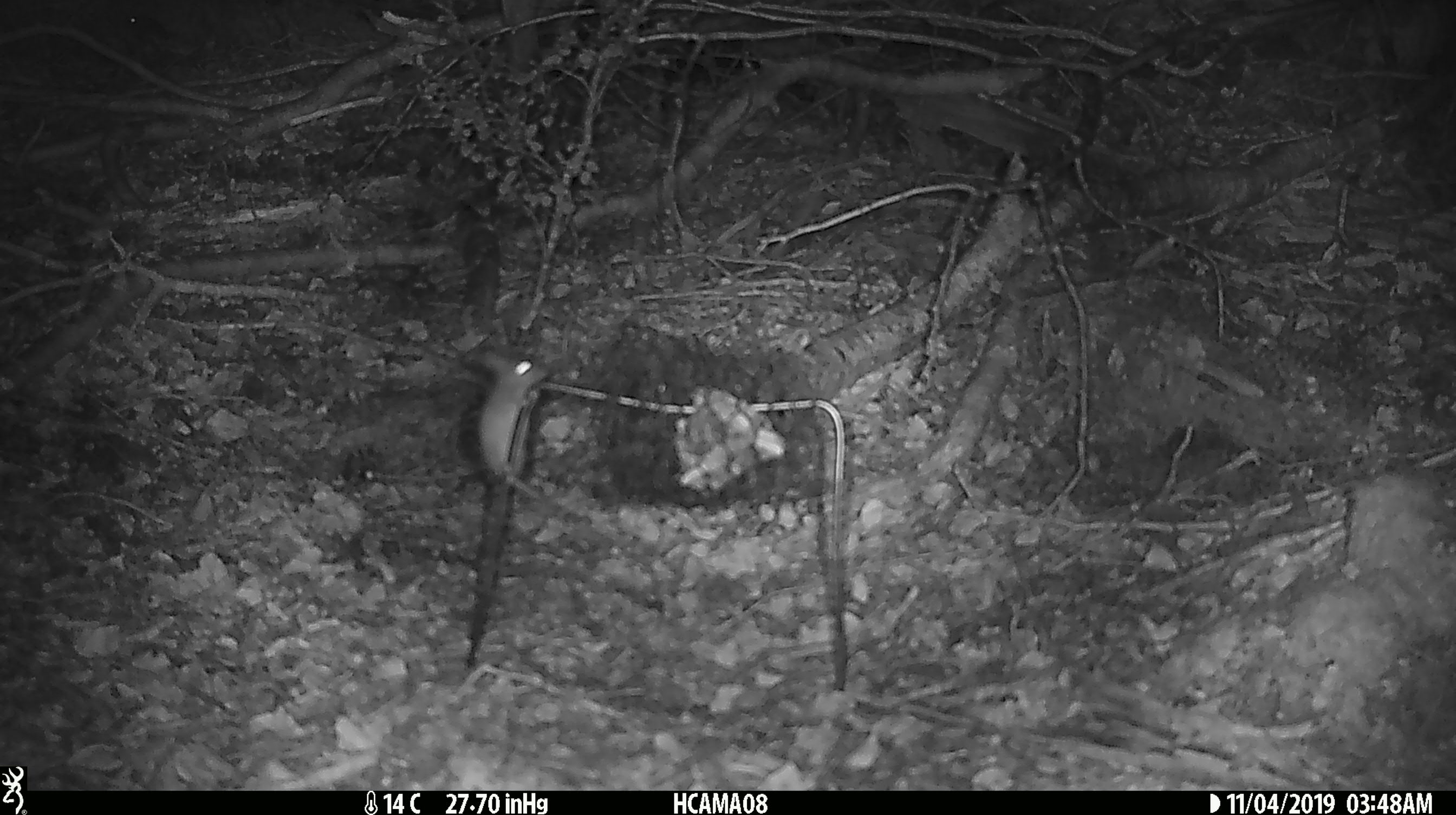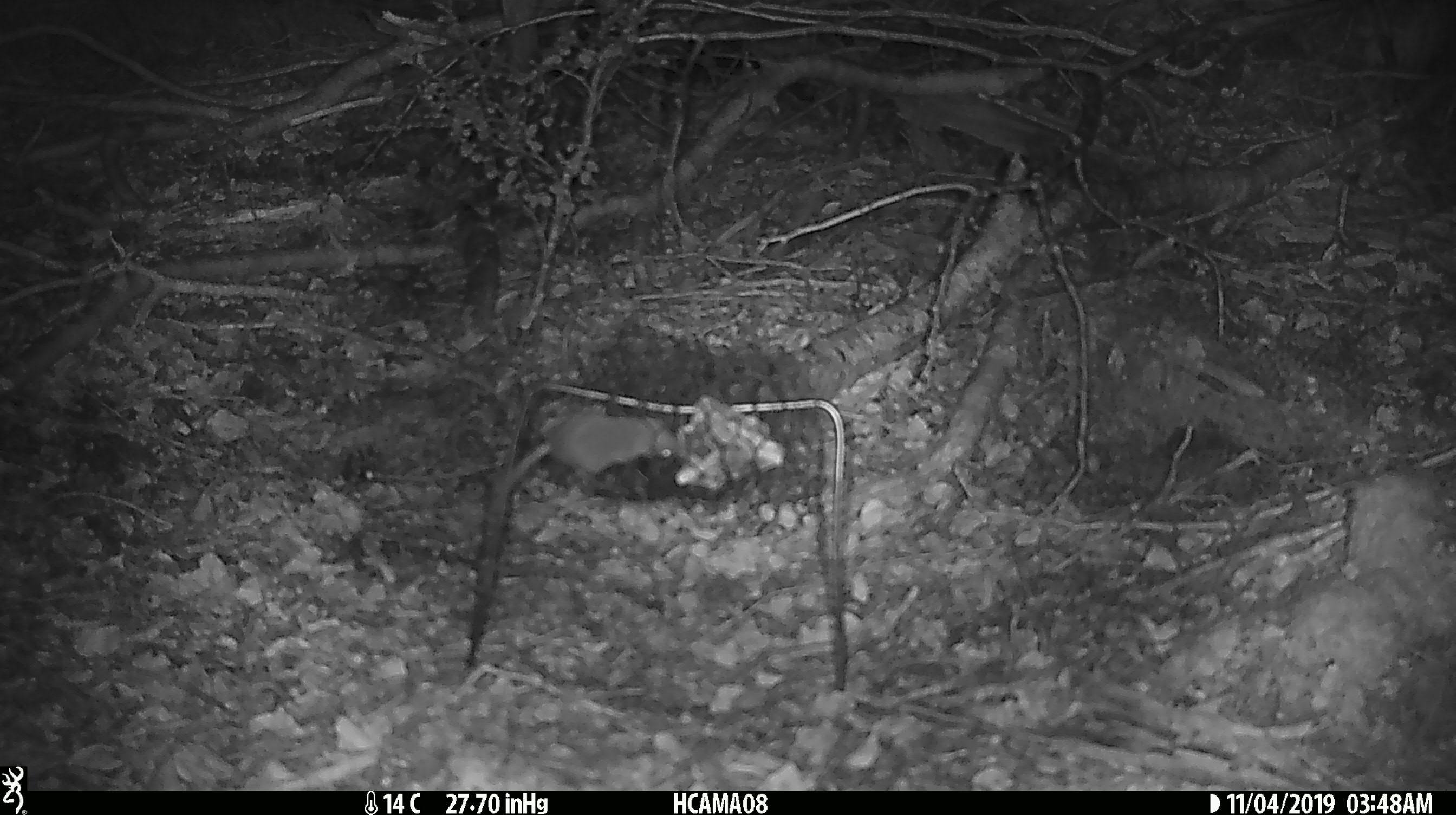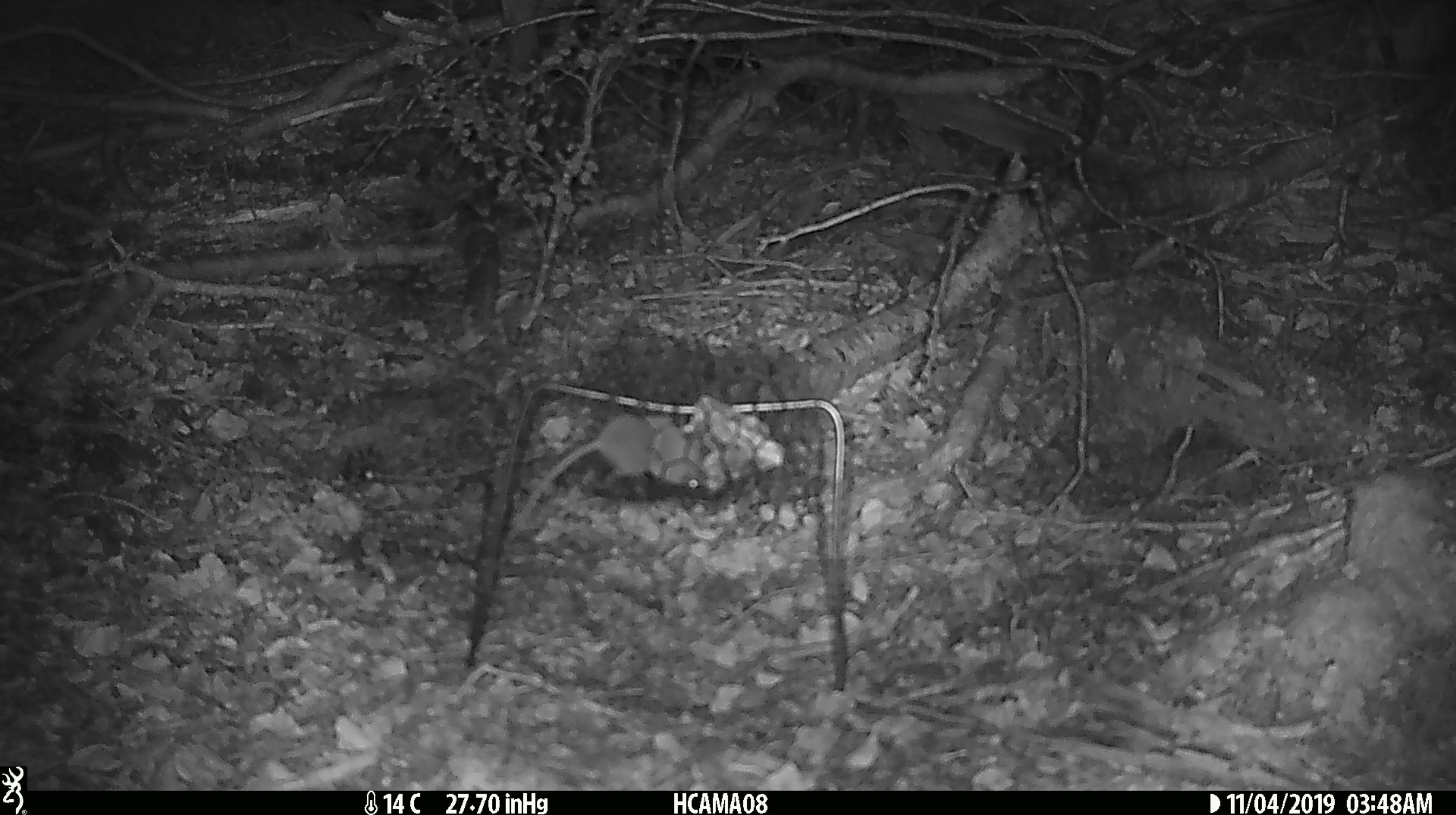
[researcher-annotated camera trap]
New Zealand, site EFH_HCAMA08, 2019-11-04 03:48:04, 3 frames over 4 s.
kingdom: Animalia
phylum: Chordata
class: Mammalia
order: Rodentia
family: Muridae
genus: Mus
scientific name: Mus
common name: mouse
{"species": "mouse (Mus)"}